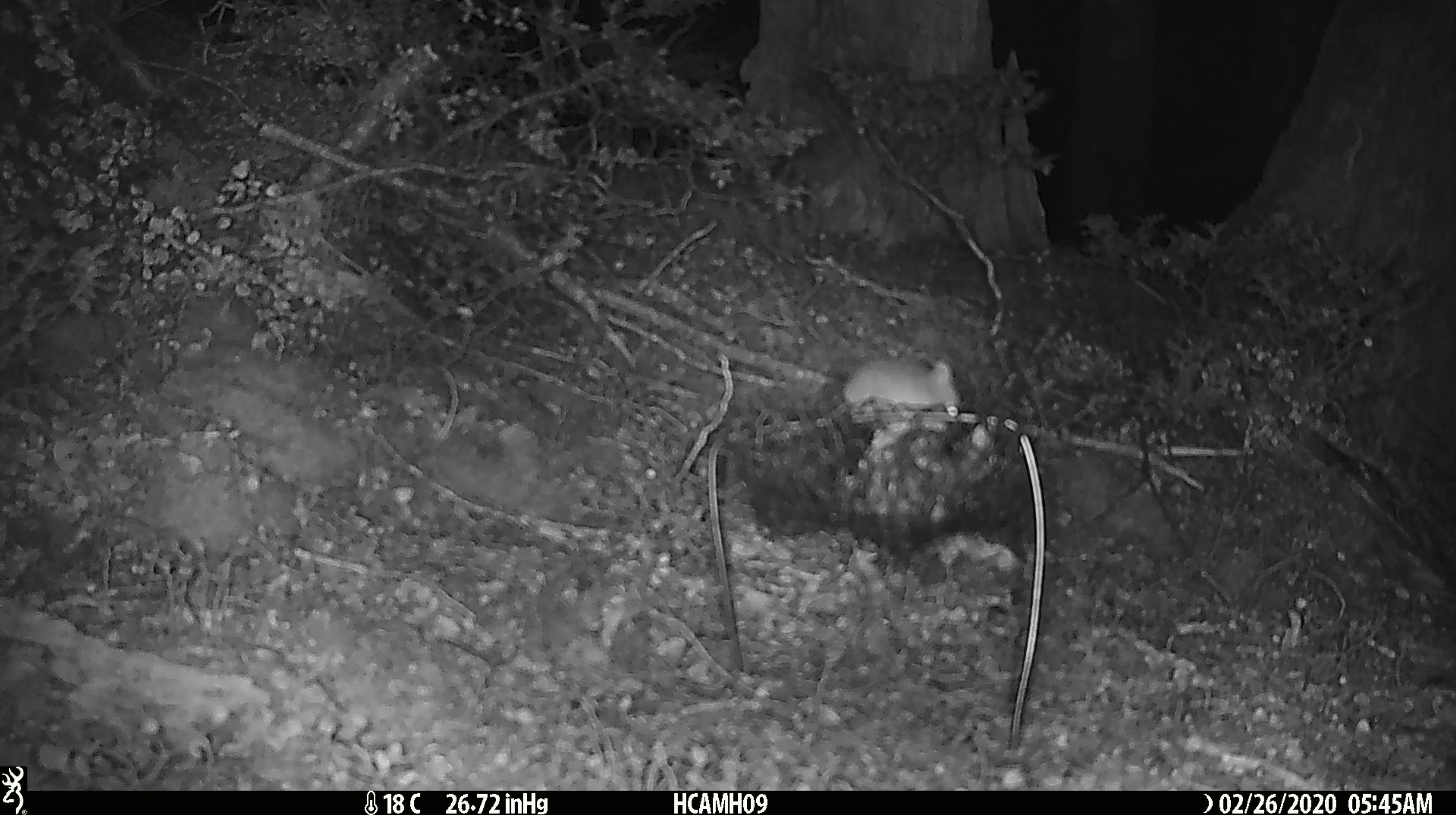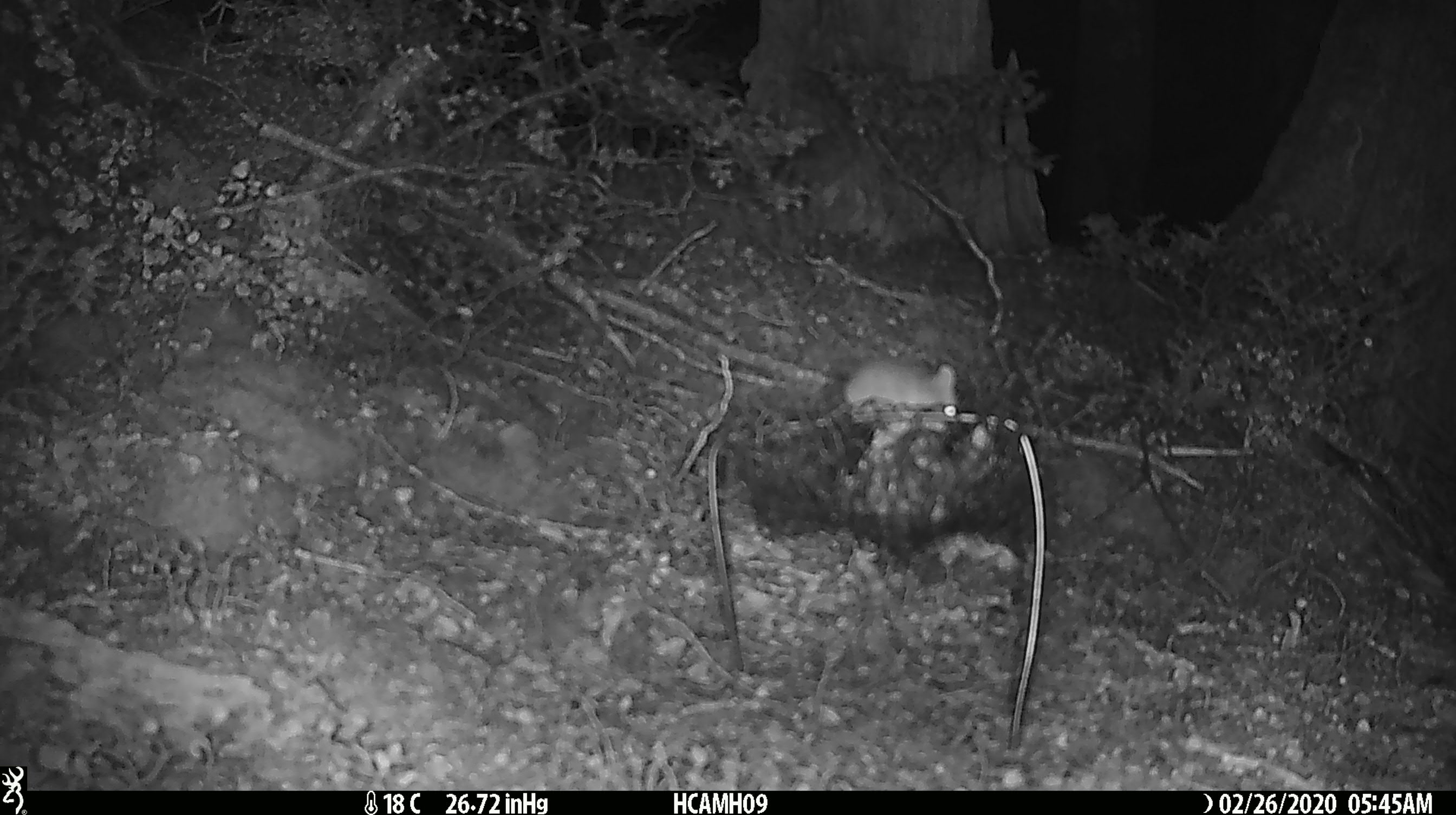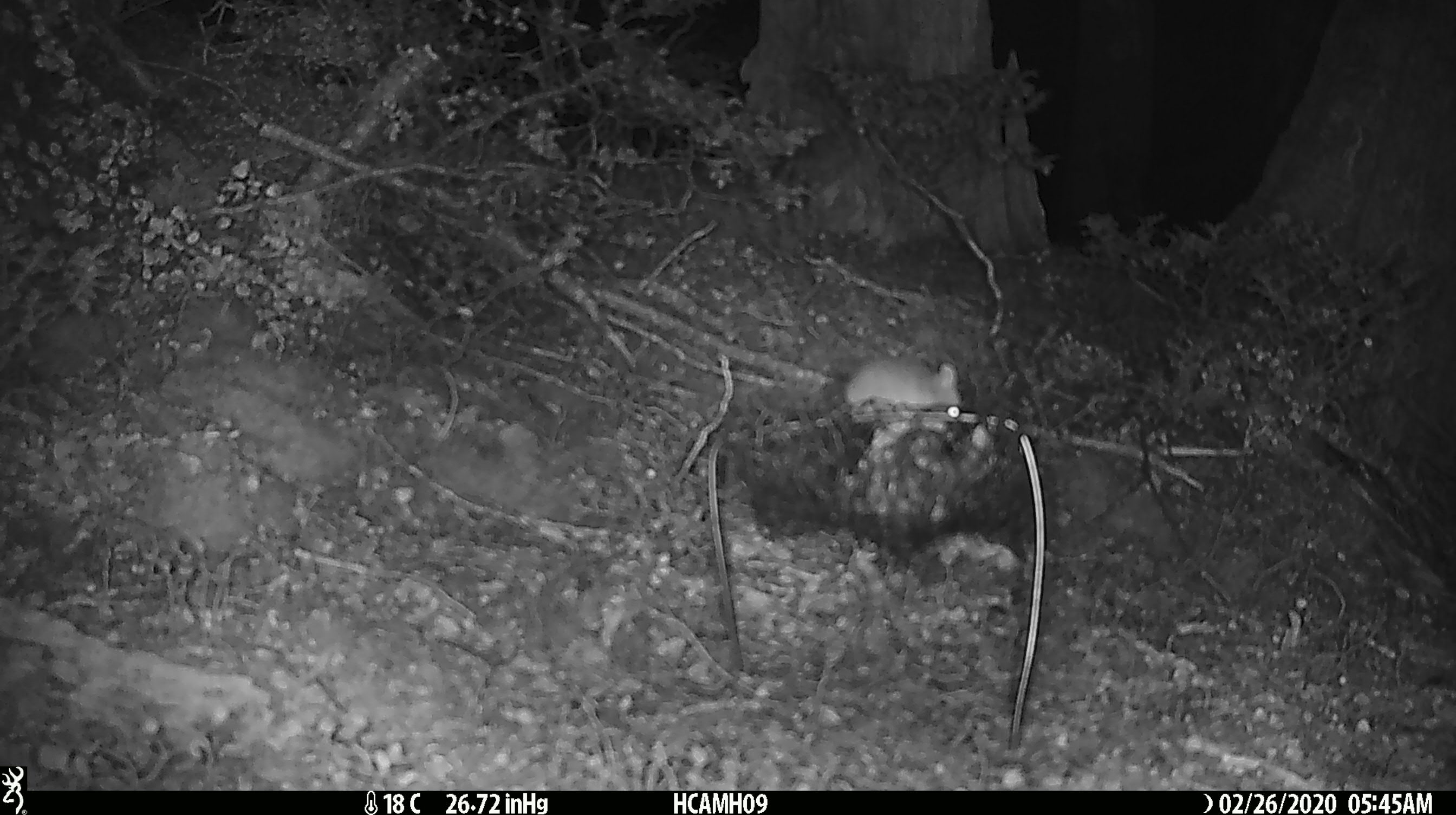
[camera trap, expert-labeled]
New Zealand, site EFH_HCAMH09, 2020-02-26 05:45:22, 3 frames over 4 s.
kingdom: Animalia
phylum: Chordata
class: Mammalia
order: Rodentia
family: Muridae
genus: Mus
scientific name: Mus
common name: mouse